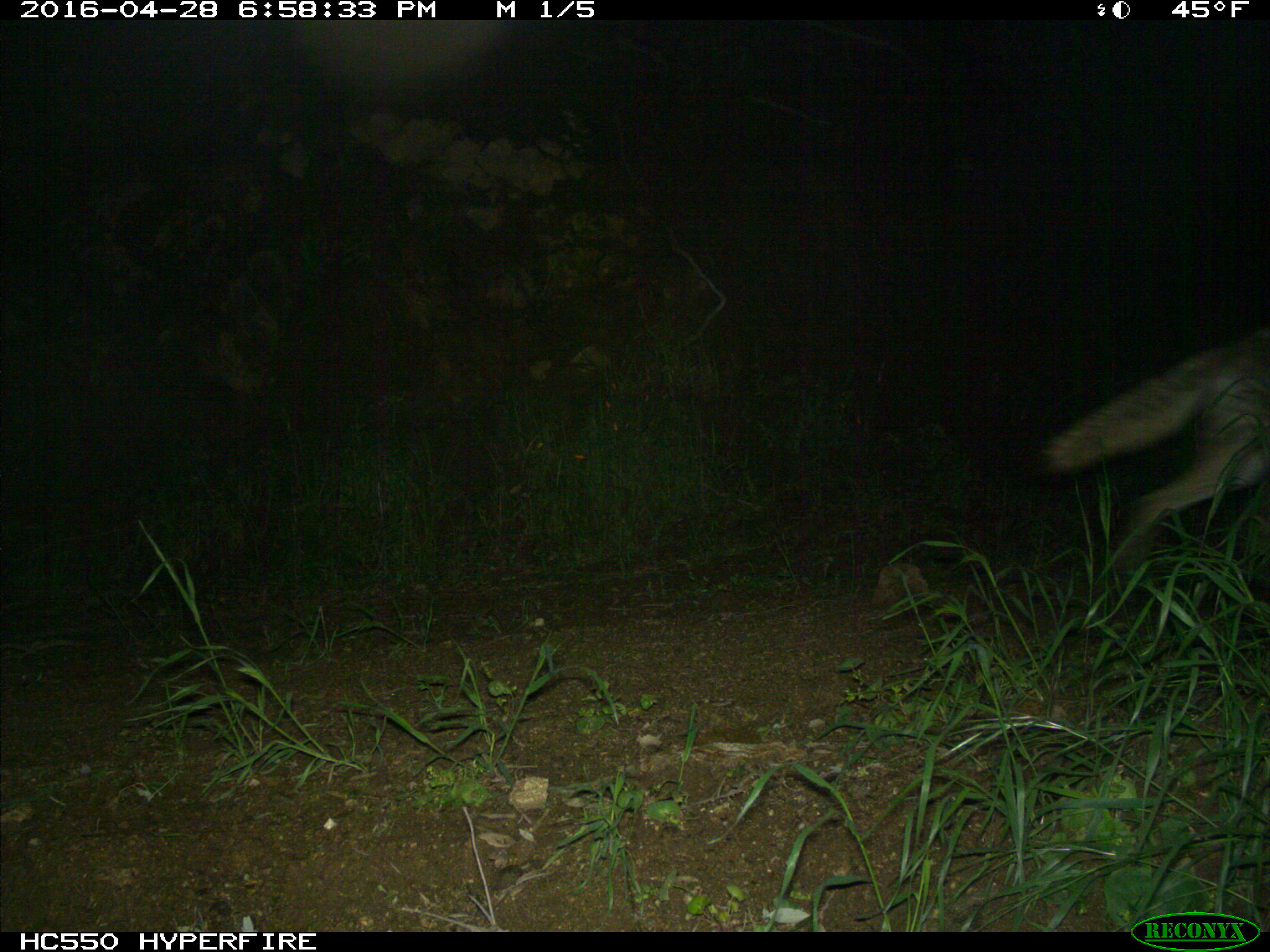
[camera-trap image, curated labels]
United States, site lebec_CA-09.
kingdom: Animalia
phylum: Chordata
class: Mammalia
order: Carnivora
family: Canidae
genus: Canis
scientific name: Canis latrans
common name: coyote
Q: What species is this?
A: Canis latrans (coyote).